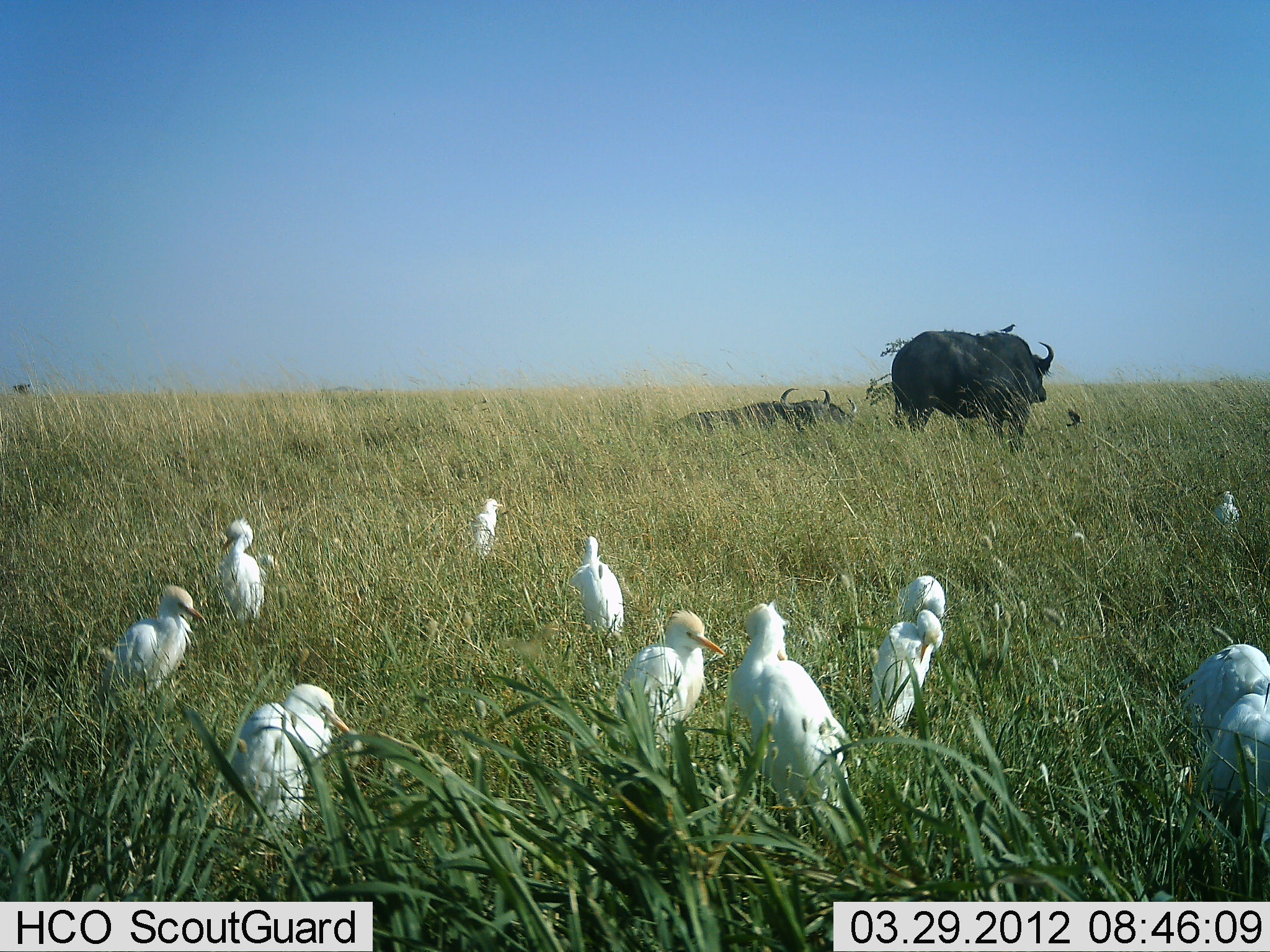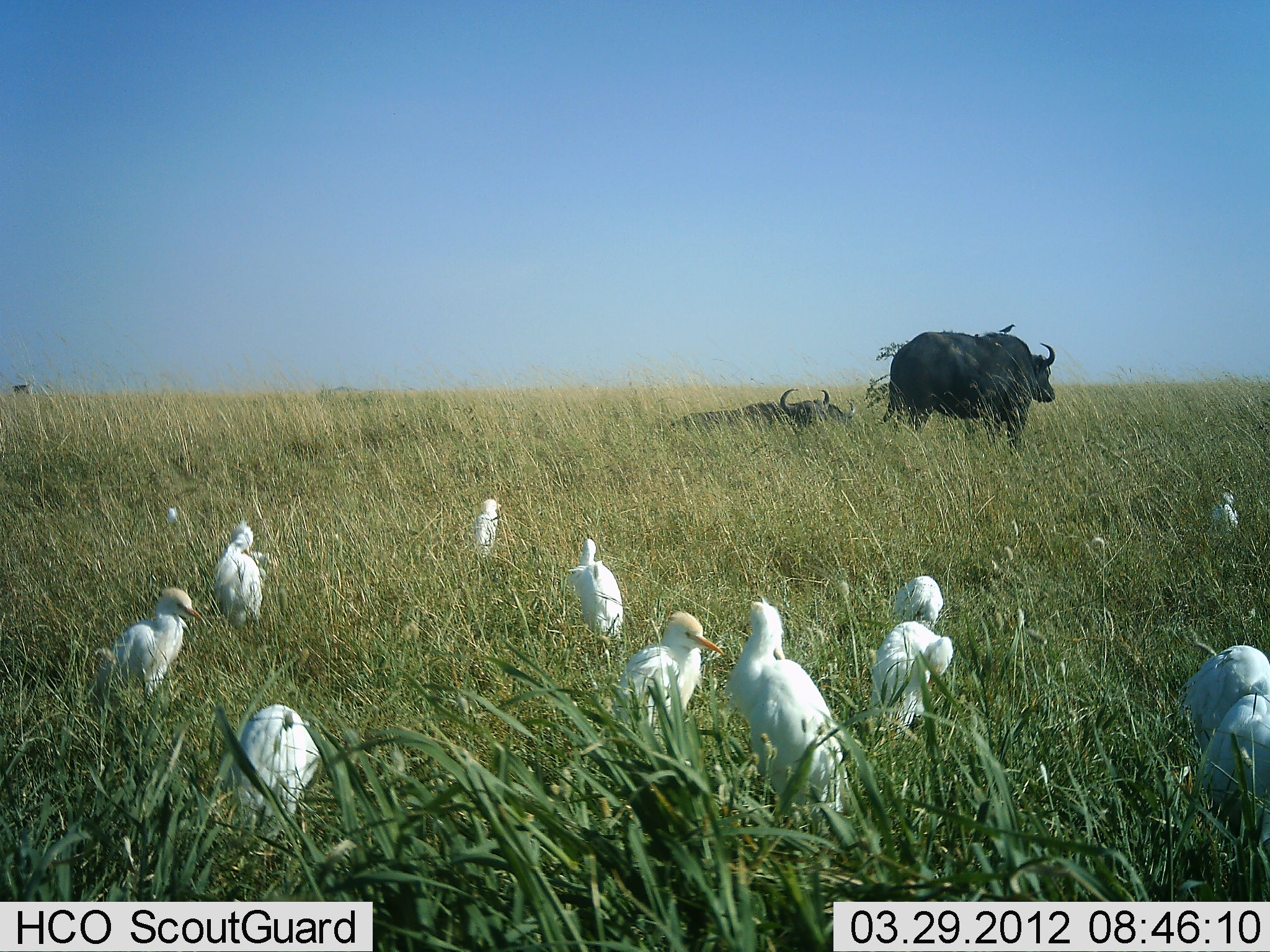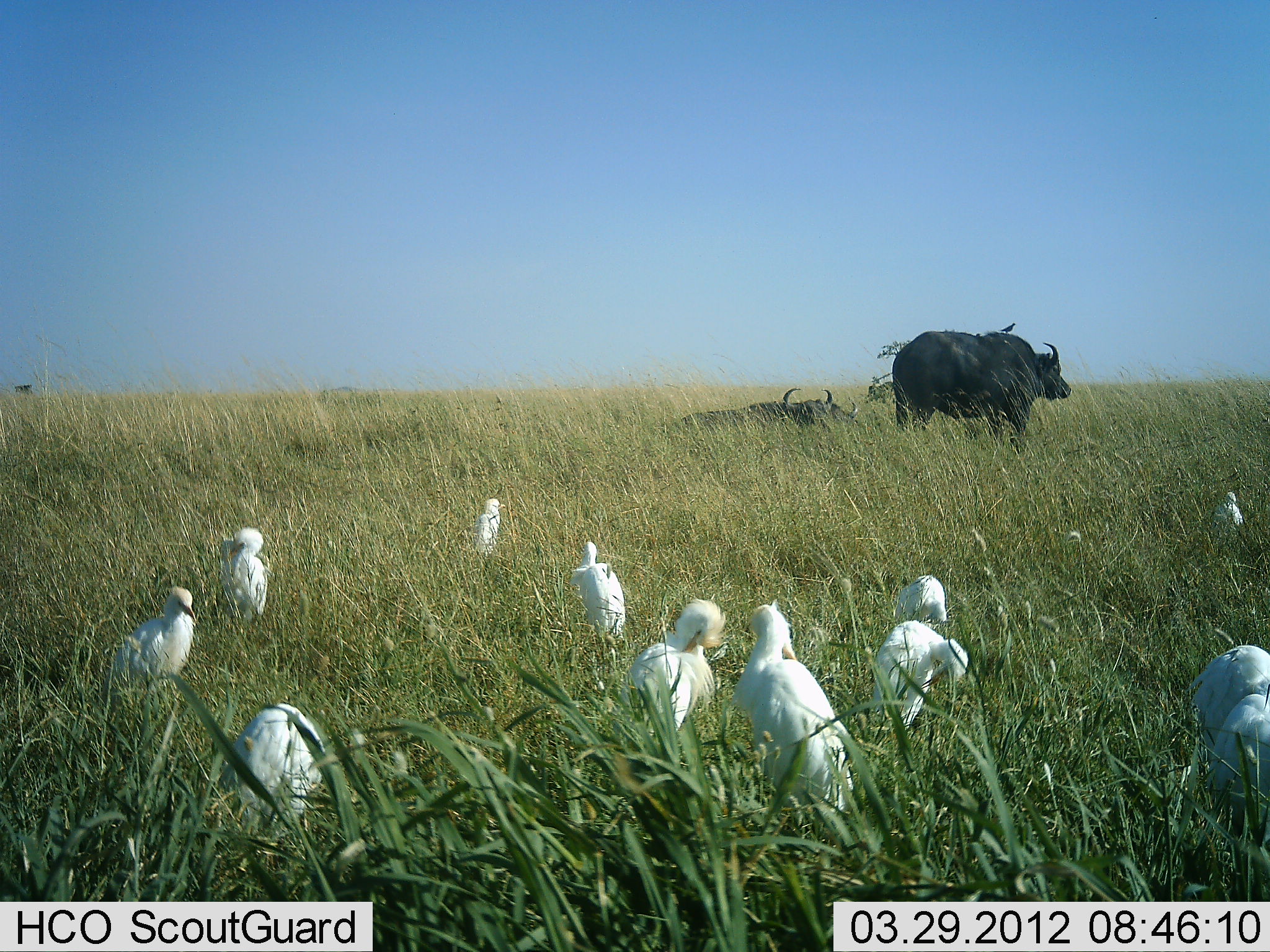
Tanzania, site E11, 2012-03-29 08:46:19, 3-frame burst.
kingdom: Animalia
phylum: Chordata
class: Mammalia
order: Artiodactyla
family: Bovidae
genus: Syncerus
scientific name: Syncerus caffer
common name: cape buffalo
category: buffalo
Buffalo (cape buffalo) (Syncerus caffer), count 2. Behavior (volunteer vote fractions): standing 81%, resting 95%, moving 5%, interacting 0%. Young present (vote fraction): 0%. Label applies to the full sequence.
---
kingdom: Animalia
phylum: Chordata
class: Aves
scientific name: Aves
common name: bird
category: otherbird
Otherbird (bird) (Aves), count 11-50. Behavior (volunteer vote fractions): standing 84%, resting 20%, moving 0%, interacting 4%. Young present (vote fraction): 0%. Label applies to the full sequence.